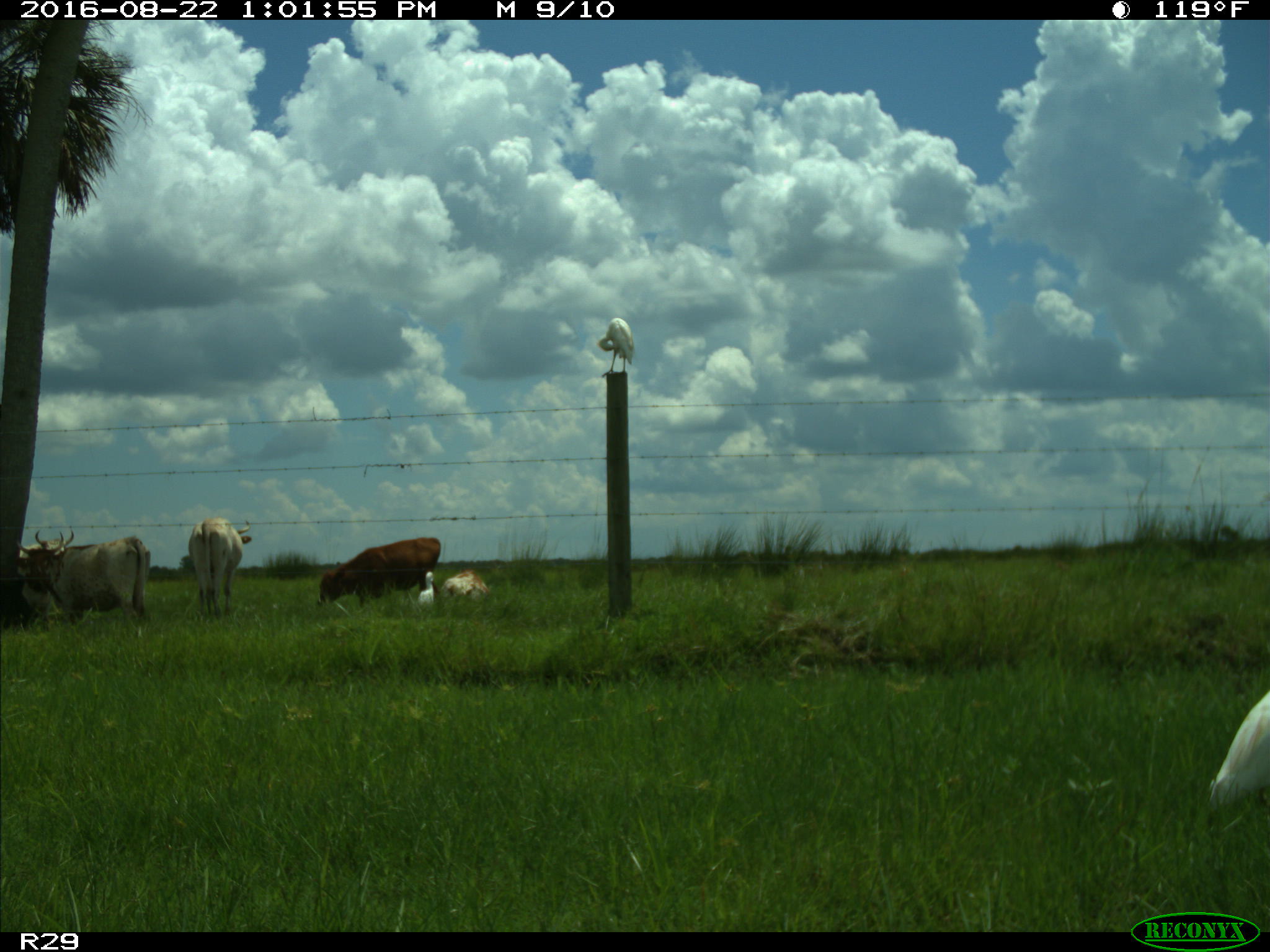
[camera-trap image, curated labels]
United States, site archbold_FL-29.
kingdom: Animalia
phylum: Chordata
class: Mammalia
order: Artiodactyla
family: Bovidae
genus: Bos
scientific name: Bos taurus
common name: domestic cow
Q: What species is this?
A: Bos taurus (domestic cow).